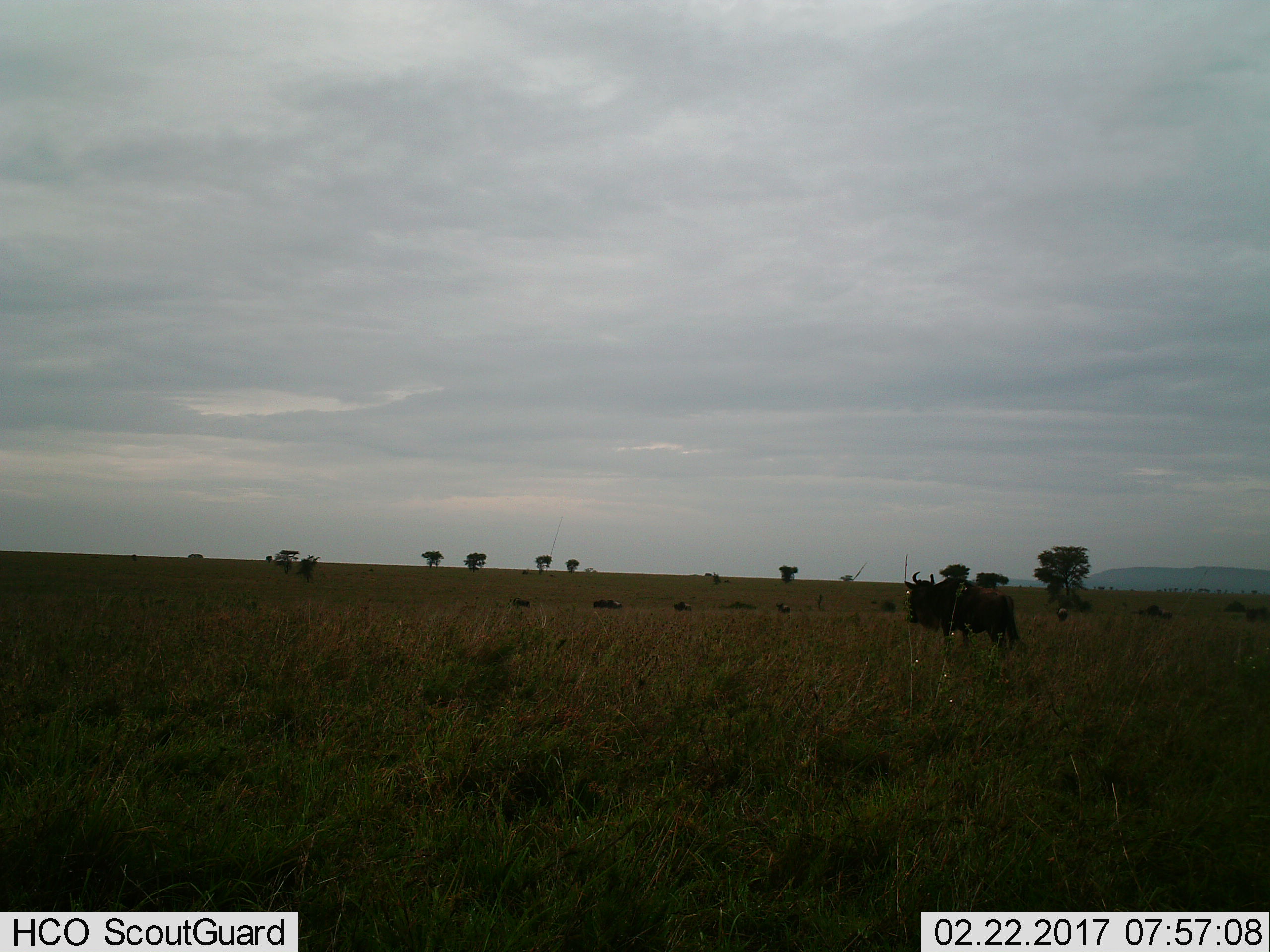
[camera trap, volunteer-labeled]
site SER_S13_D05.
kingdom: Animalia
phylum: Chordata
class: Mammalia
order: Artiodactyla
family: Bovidae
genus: Connochaetes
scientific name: Connochaetes taurinus taurinus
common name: blue wildebeest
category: wildebeestblue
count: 7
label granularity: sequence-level